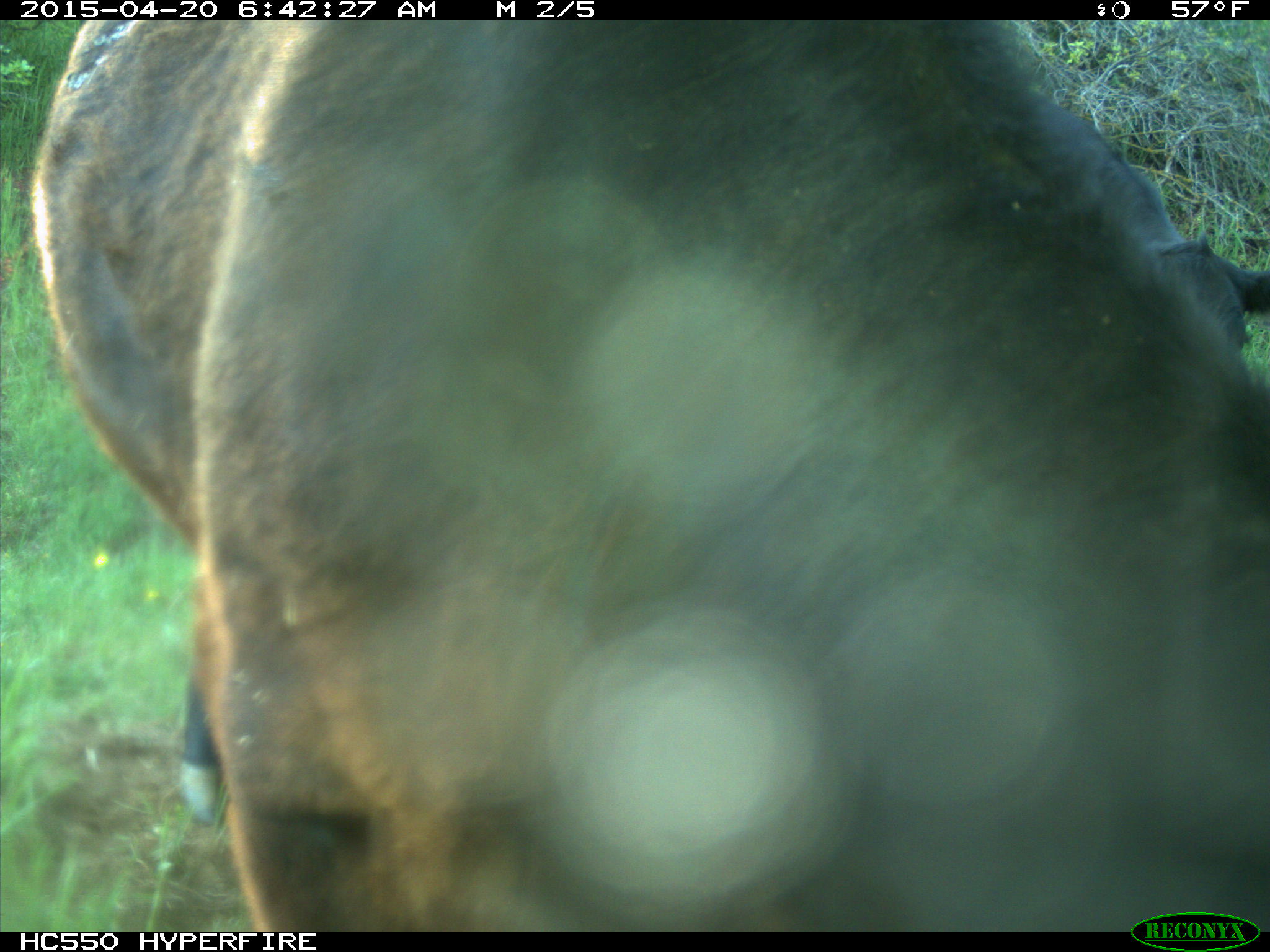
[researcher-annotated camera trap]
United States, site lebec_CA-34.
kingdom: Animalia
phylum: Chordata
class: Mammalia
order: Artiodactyla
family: Bovidae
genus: Bos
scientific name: Bos taurus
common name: domestic cow